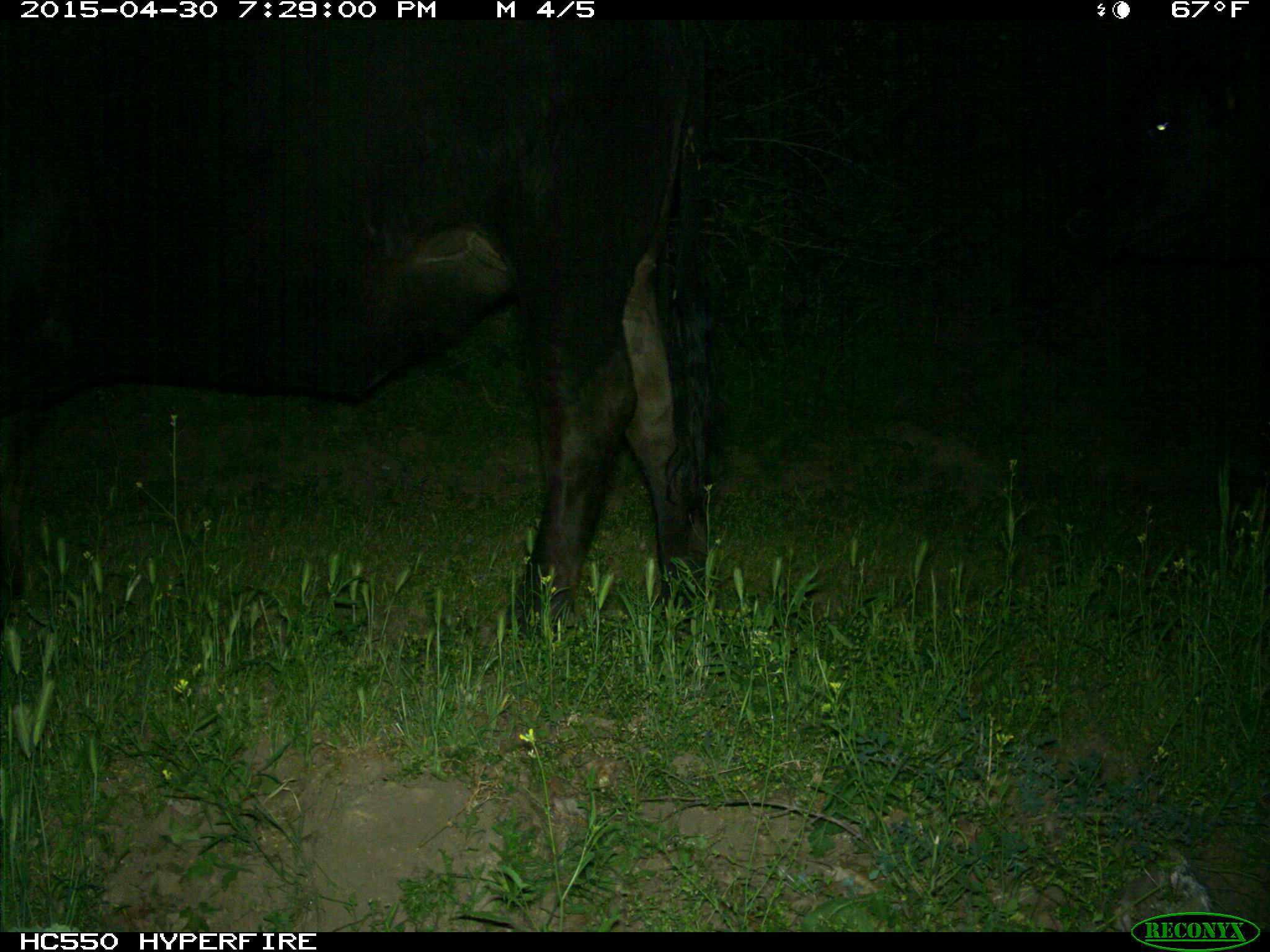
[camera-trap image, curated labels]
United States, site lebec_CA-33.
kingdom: Animalia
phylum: Chordata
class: Mammalia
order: Artiodactyla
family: Bovidae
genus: Bos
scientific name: Bos taurus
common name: domestic cow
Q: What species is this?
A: Bos taurus (domestic cow).